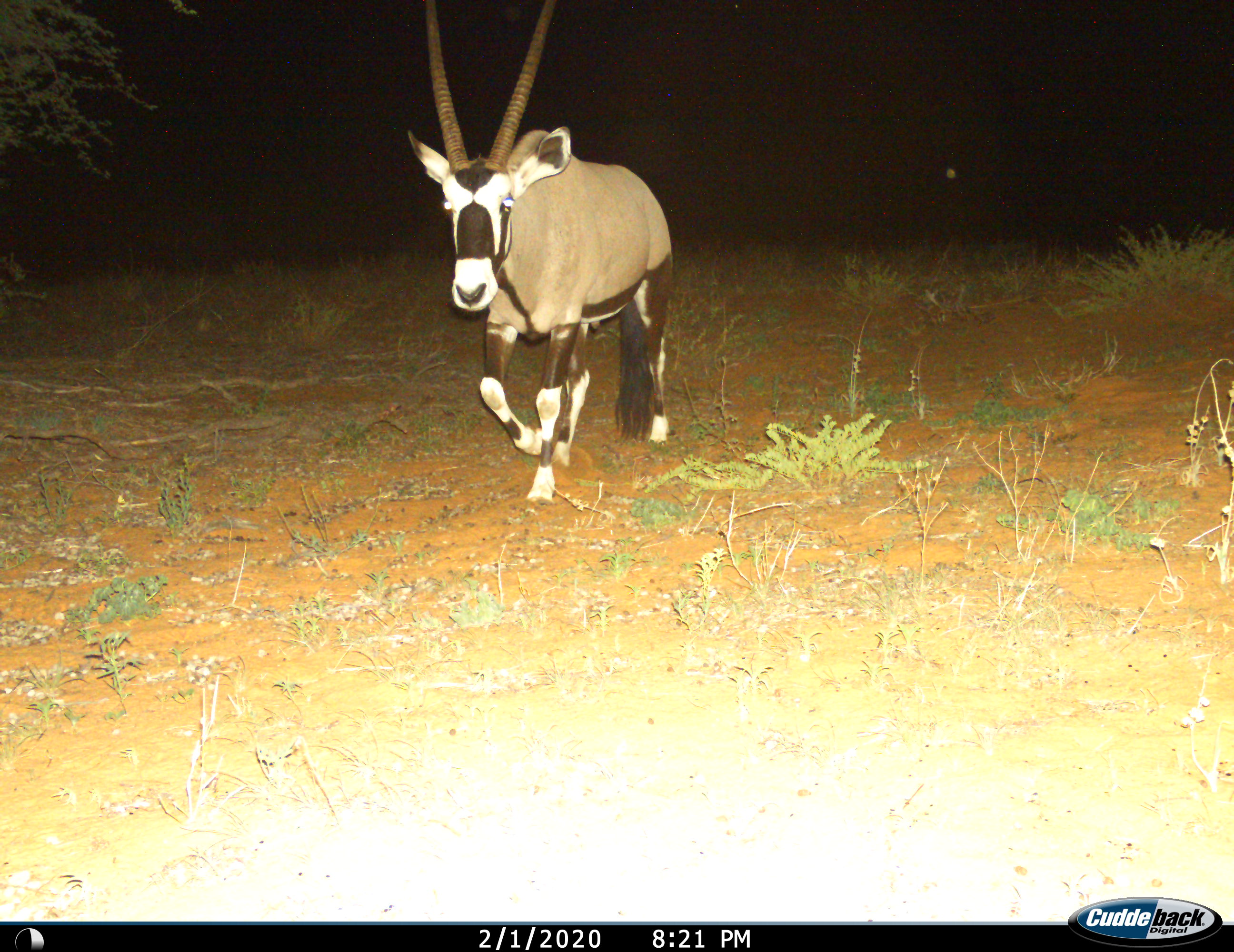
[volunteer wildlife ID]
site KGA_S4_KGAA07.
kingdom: Animalia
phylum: Chordata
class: Mammalia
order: Artiodactyla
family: Bovidae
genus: Oryx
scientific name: Oryx gazella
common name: gemsbok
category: oryx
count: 1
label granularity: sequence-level